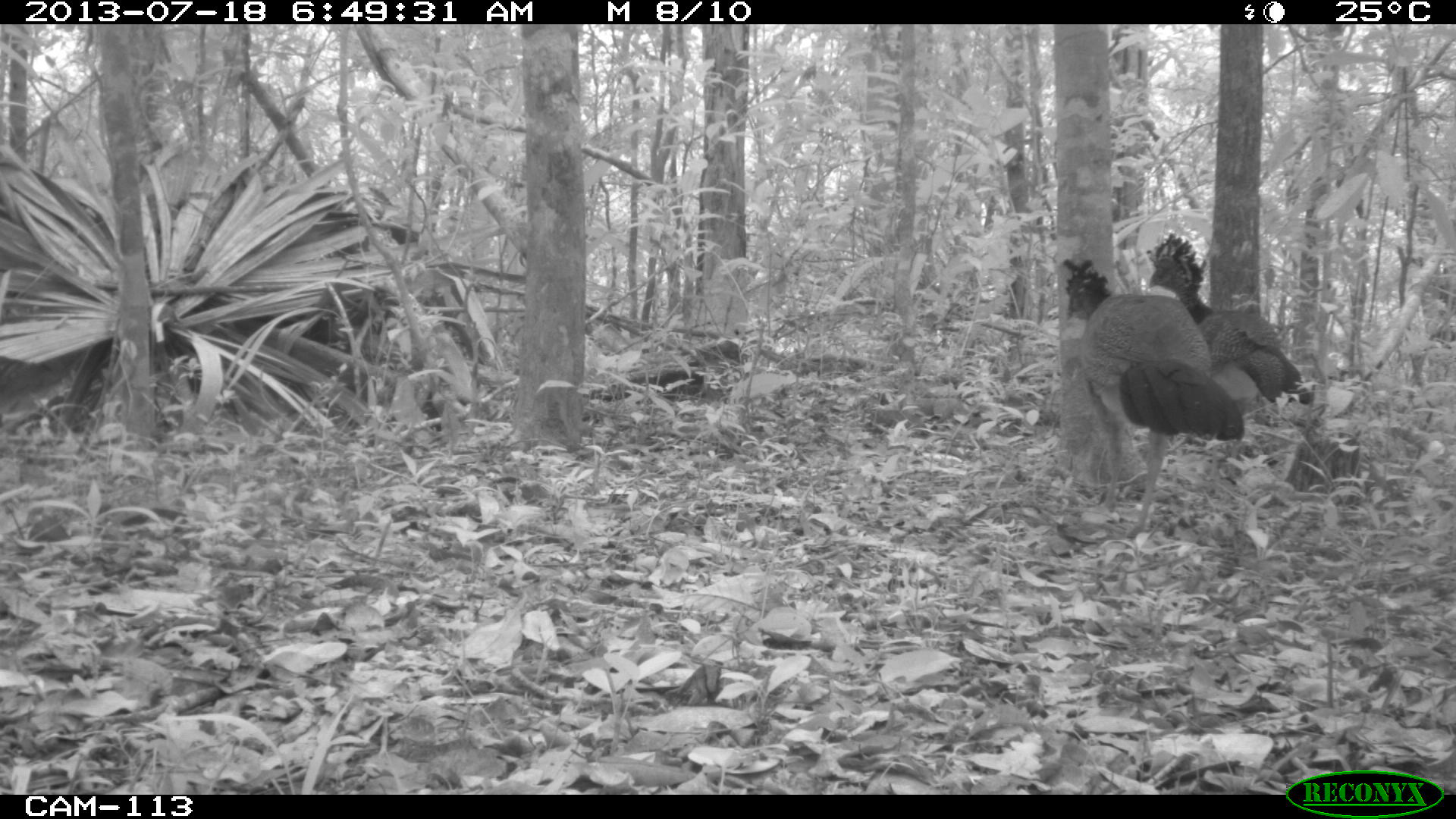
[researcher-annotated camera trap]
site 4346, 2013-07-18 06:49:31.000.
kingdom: Animalia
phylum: Chordata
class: Aves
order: Galliformes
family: Cracidae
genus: Crax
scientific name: Crax rubra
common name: great curassow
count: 2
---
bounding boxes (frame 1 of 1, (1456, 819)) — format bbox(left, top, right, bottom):
crax rubra: bbox(1059, 254, 1246, 542); bbox(1145, 234, 1306, 507)